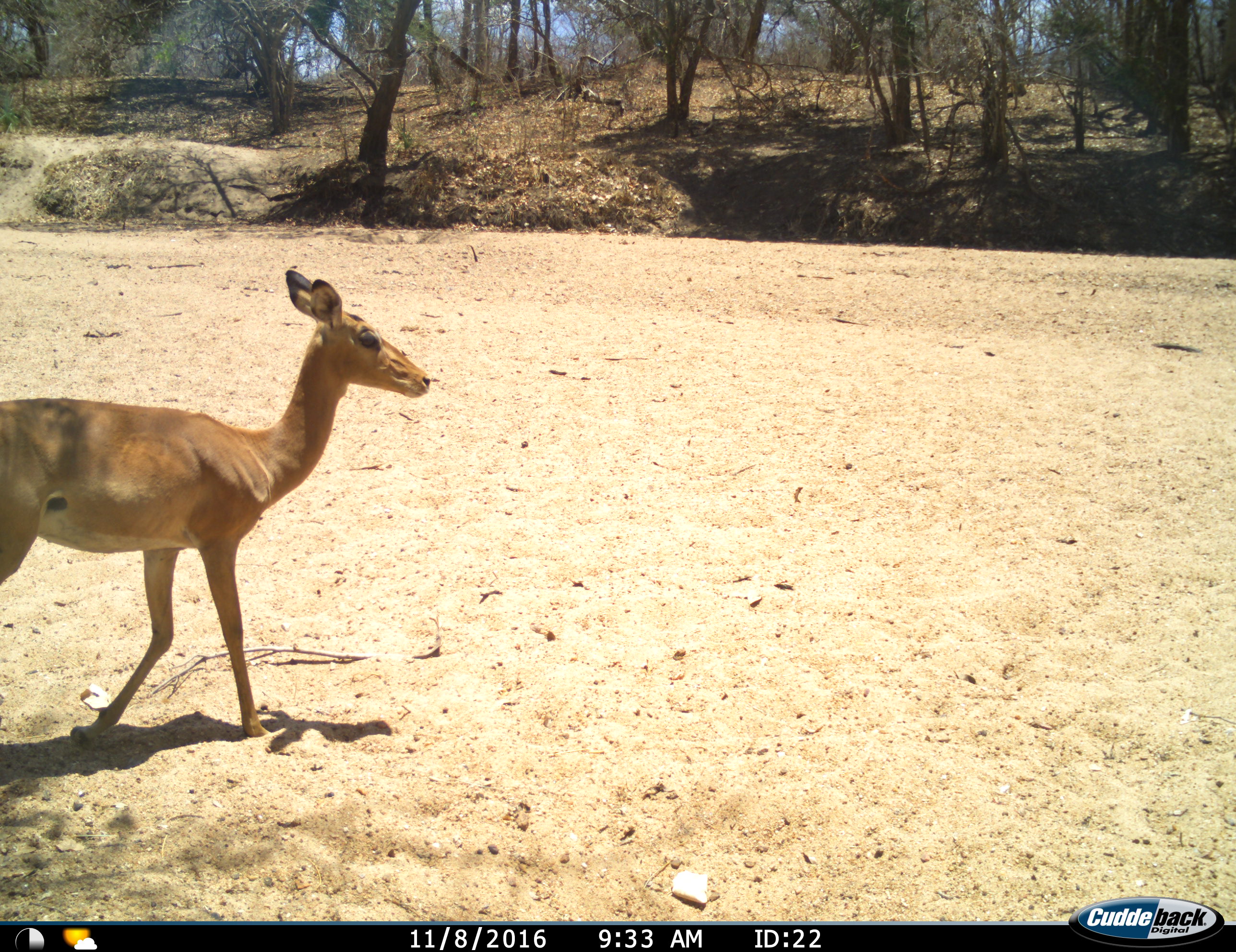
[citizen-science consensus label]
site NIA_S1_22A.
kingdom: Animalia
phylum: Chordata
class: Mammalia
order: Artiodactyla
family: Bovidae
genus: Aepyceros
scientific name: Aepyceros melampus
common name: impala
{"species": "impala (Aepyceros melampus)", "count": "1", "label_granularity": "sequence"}